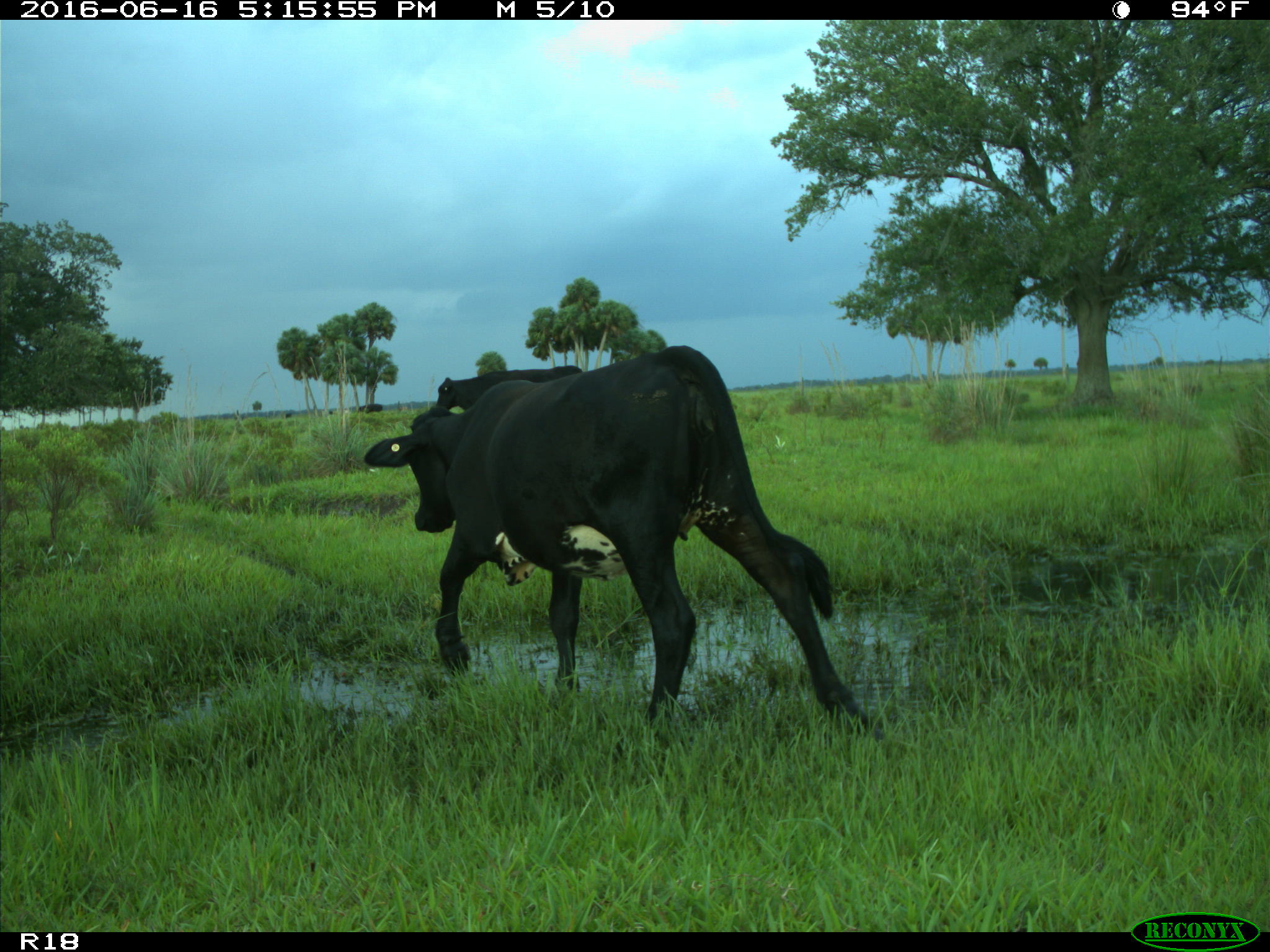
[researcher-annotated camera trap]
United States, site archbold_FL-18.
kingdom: Animalia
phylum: Chordata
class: Mammalia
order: Artiodactyla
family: Bovidae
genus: Bos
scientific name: Bos taurus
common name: domestic cow